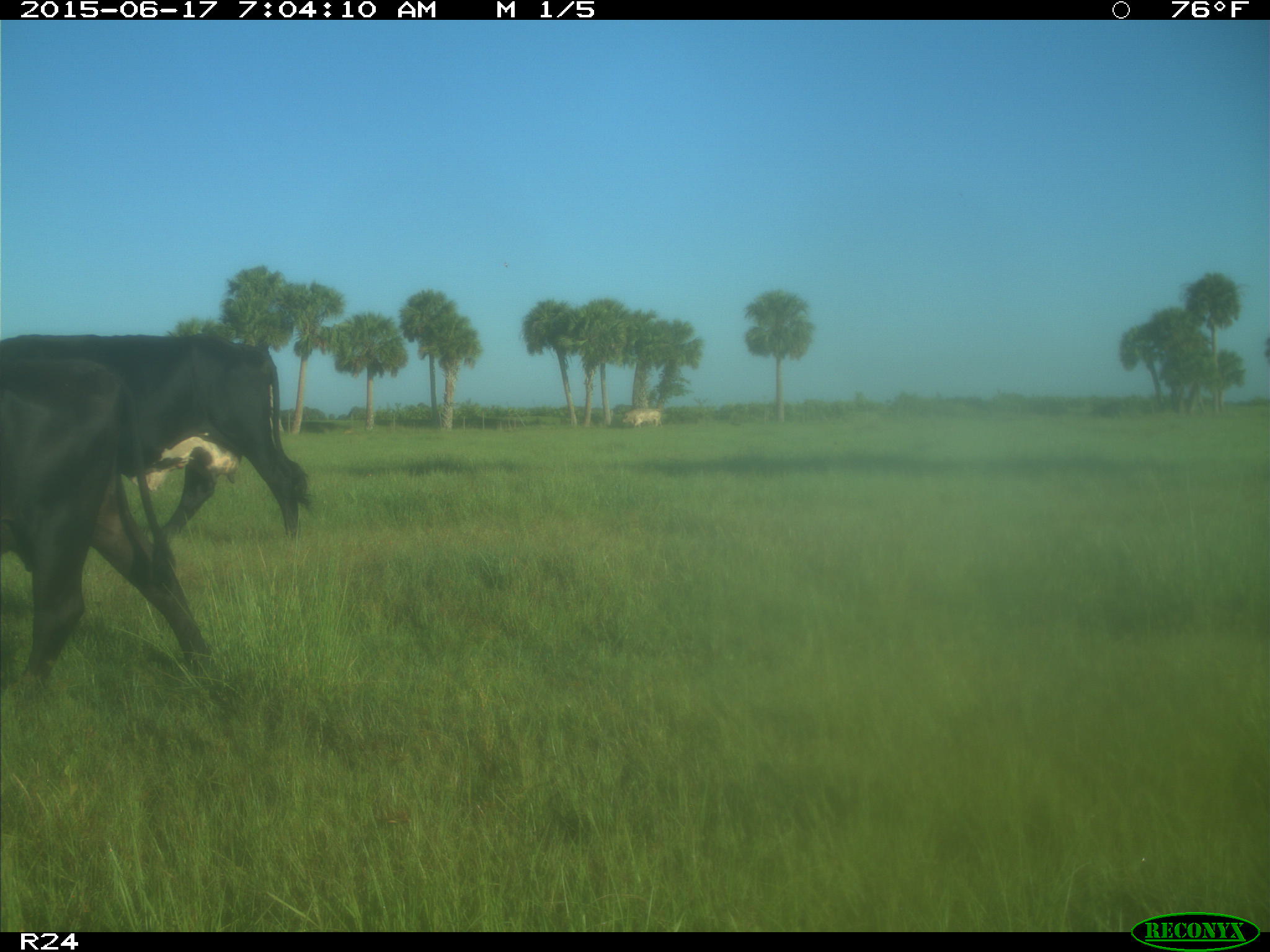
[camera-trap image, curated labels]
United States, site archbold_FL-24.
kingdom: Animalia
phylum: Chordata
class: Mammalia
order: Artiodactyla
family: Bovidae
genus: Bos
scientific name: Bos taurus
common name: domestic cow